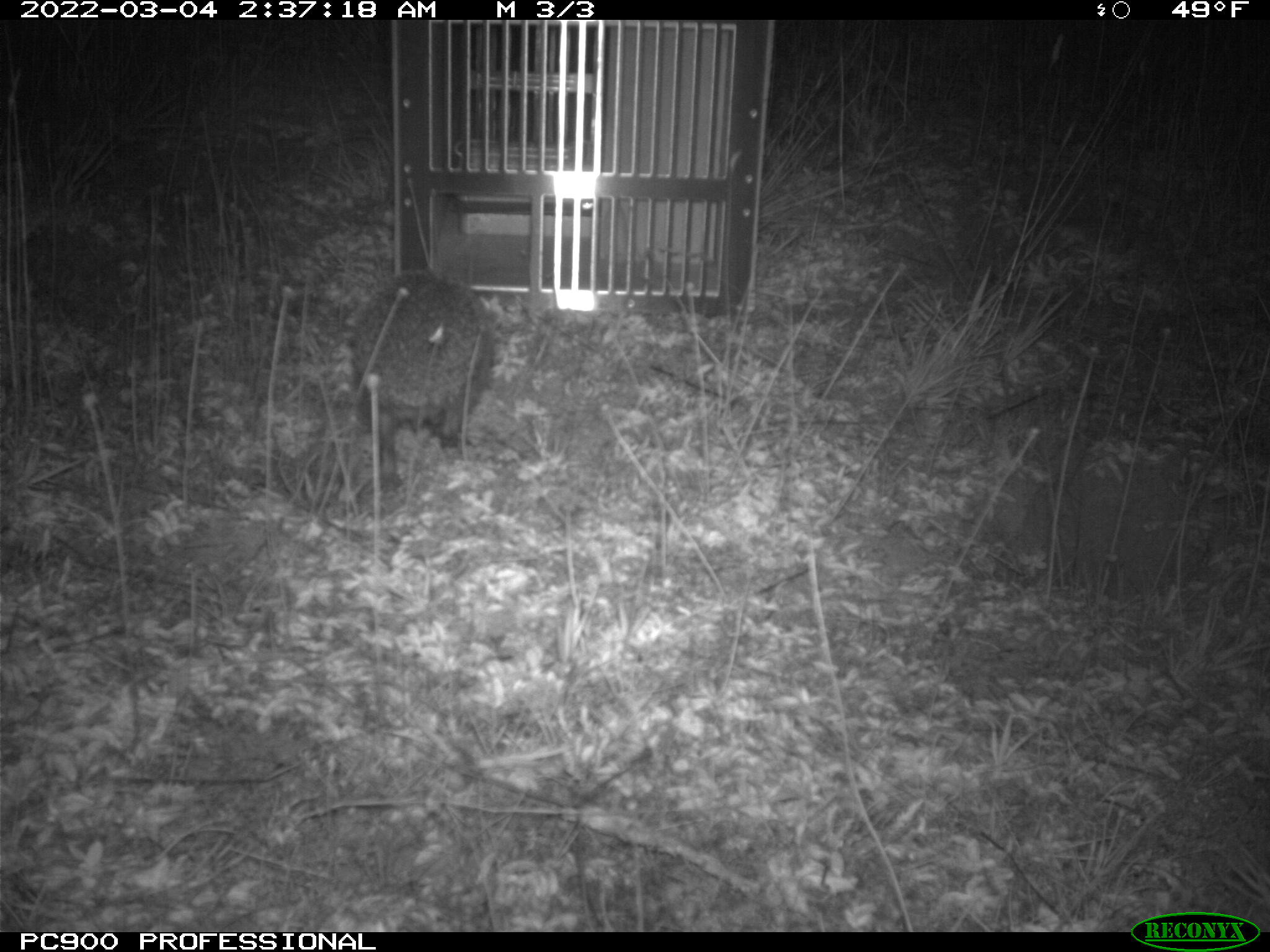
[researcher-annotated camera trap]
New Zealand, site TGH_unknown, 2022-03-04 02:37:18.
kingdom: Animalia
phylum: Chordata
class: Mammalia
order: Eulipotyphla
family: Erinaceidae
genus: Erinaceus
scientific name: Erinaceus europaeus europaeus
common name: european hedgehog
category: hedgehog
Hedgehog (european hedgehog) (Erinaceus europaeus europaeus).